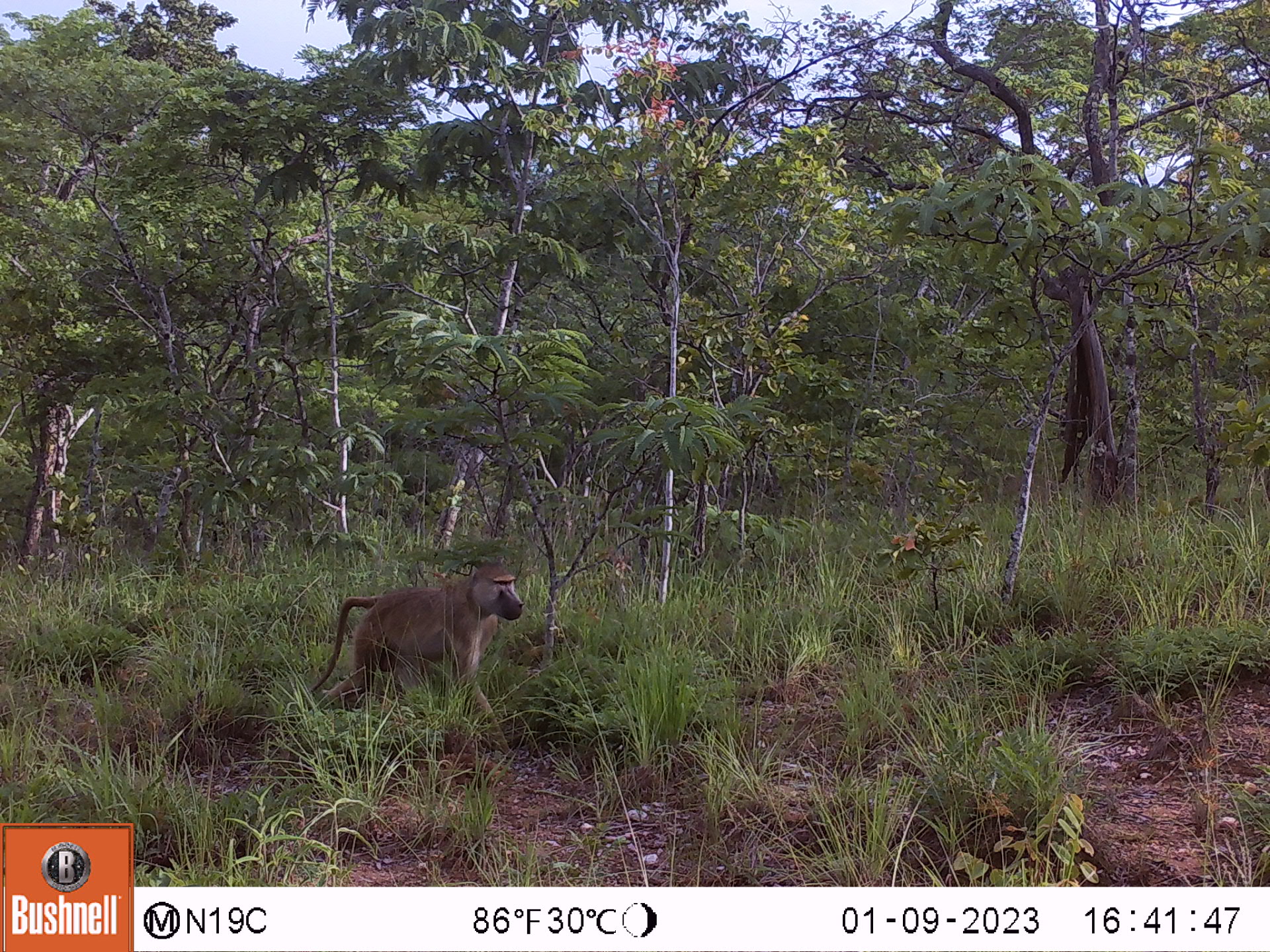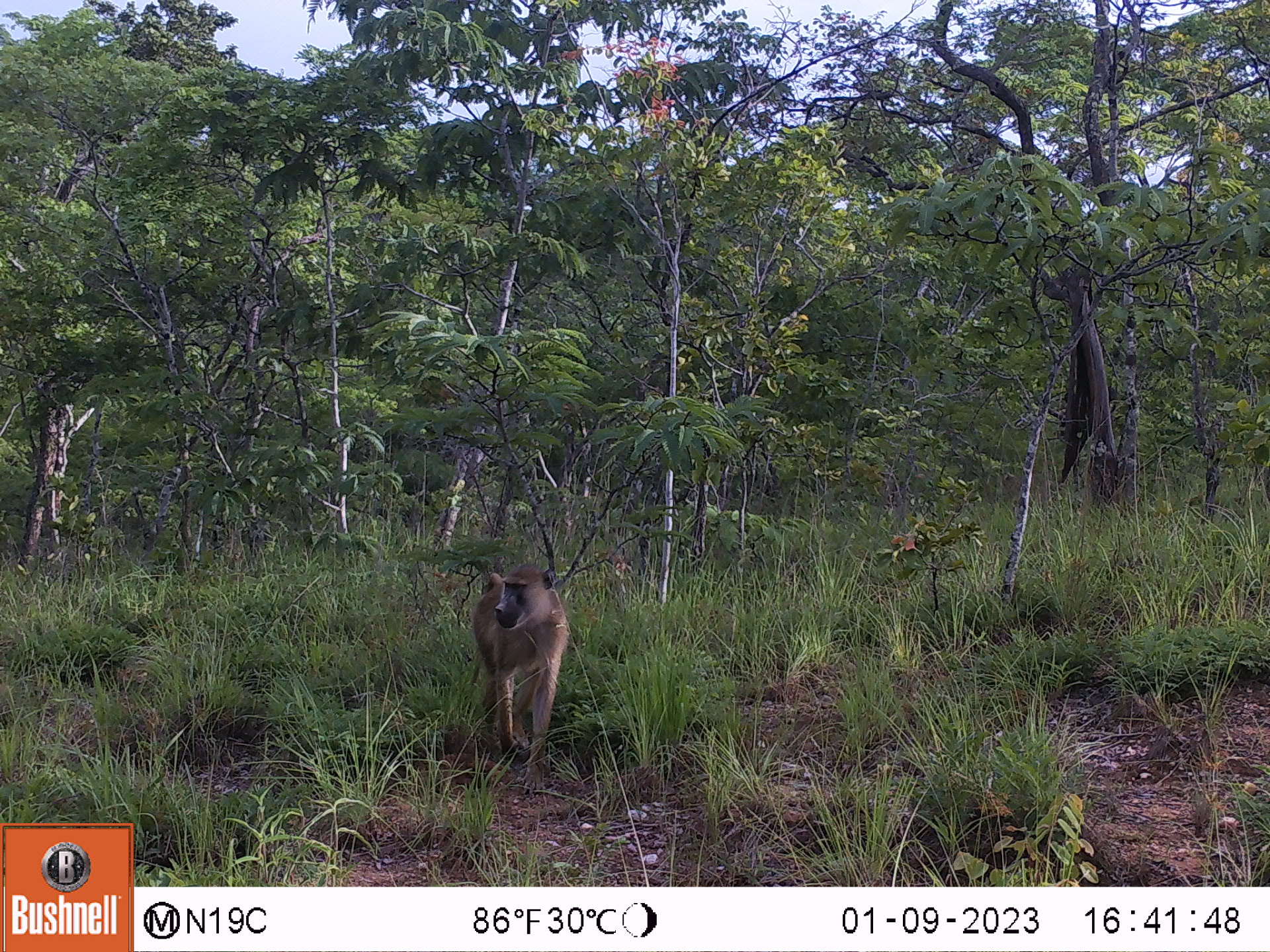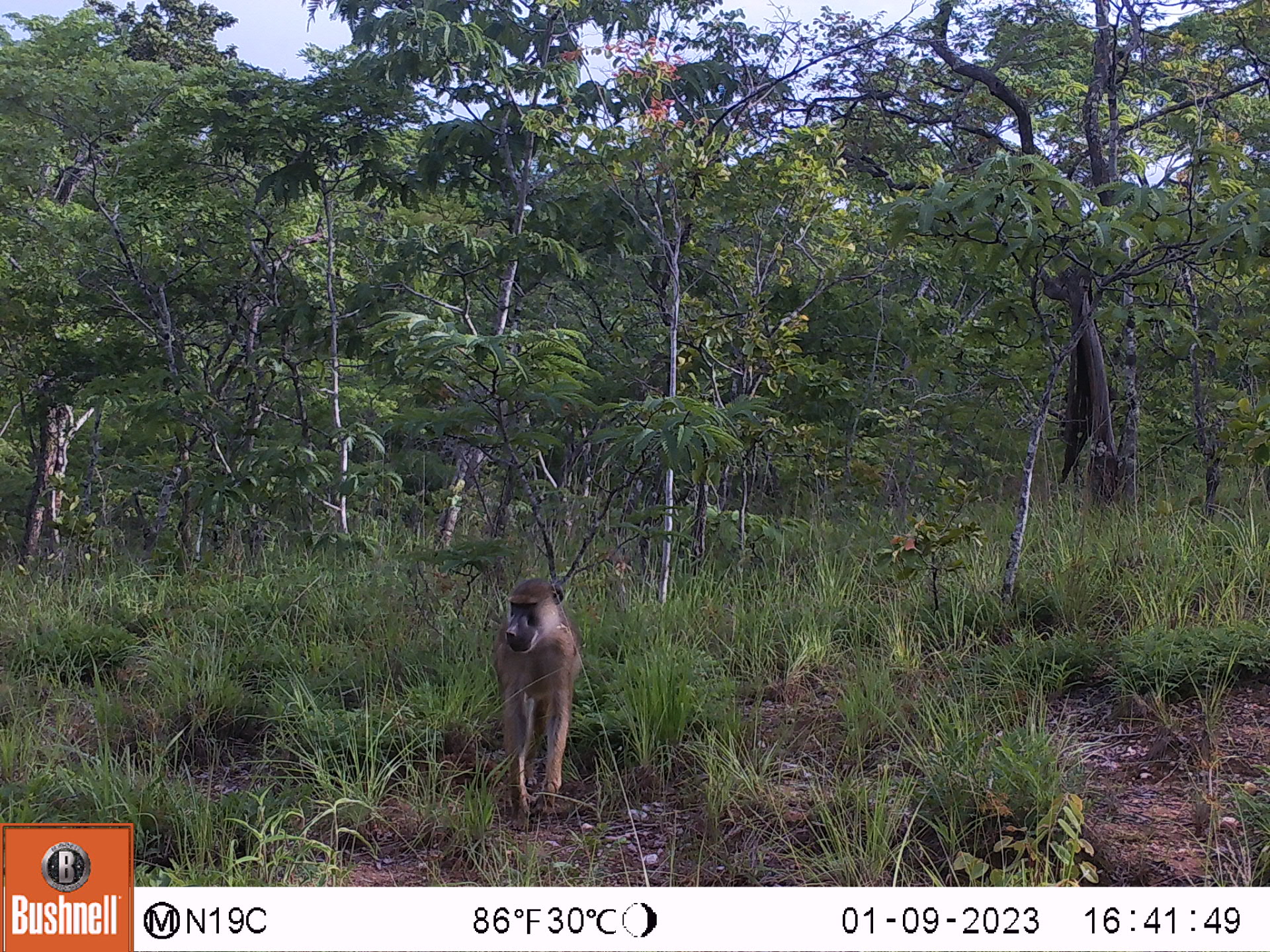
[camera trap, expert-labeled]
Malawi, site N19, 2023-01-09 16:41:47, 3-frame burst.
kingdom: Animalia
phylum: Chordata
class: Mammalia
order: Primates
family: Cercopithecidae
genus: Papio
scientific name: Papio cynocephalus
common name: yellow baboon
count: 1